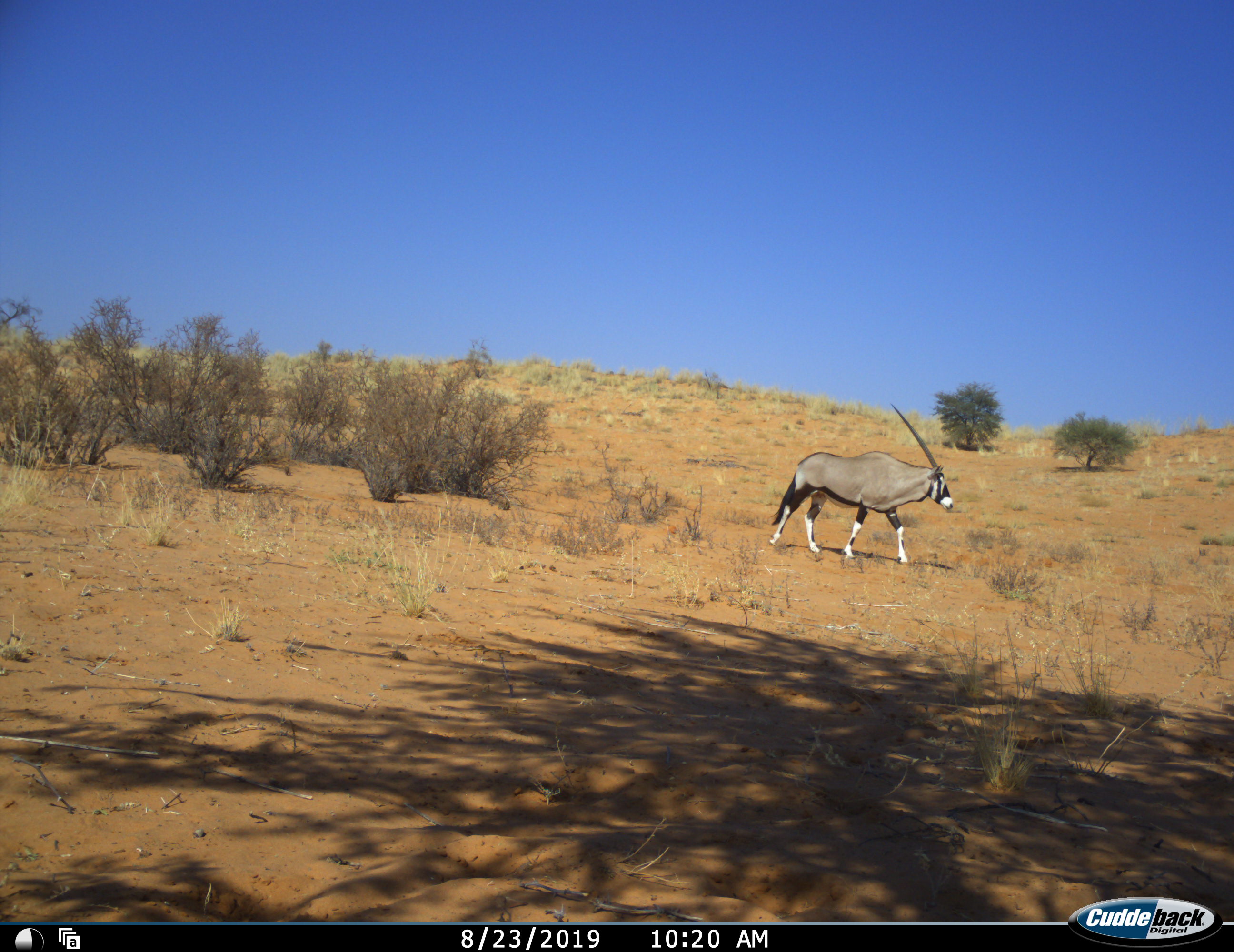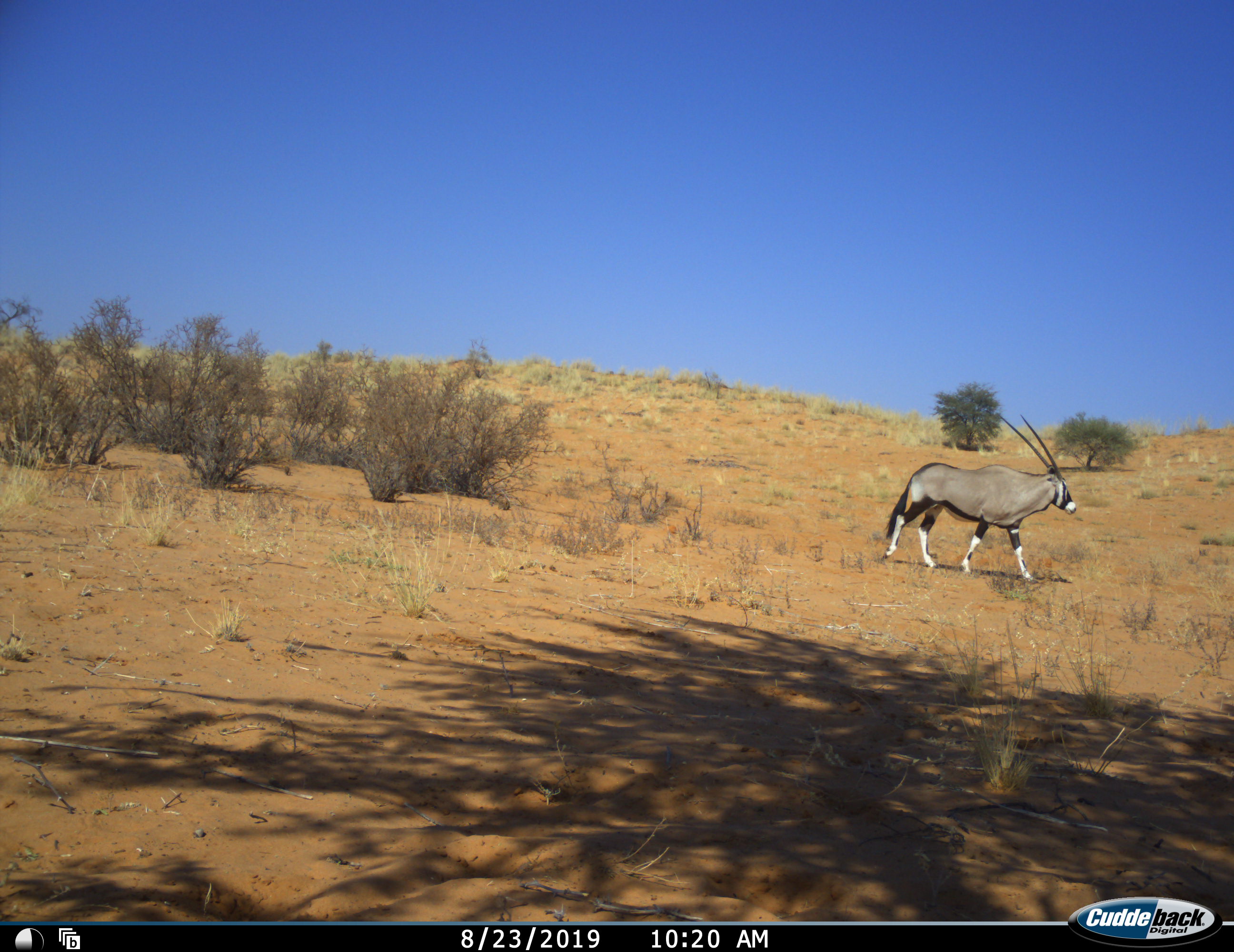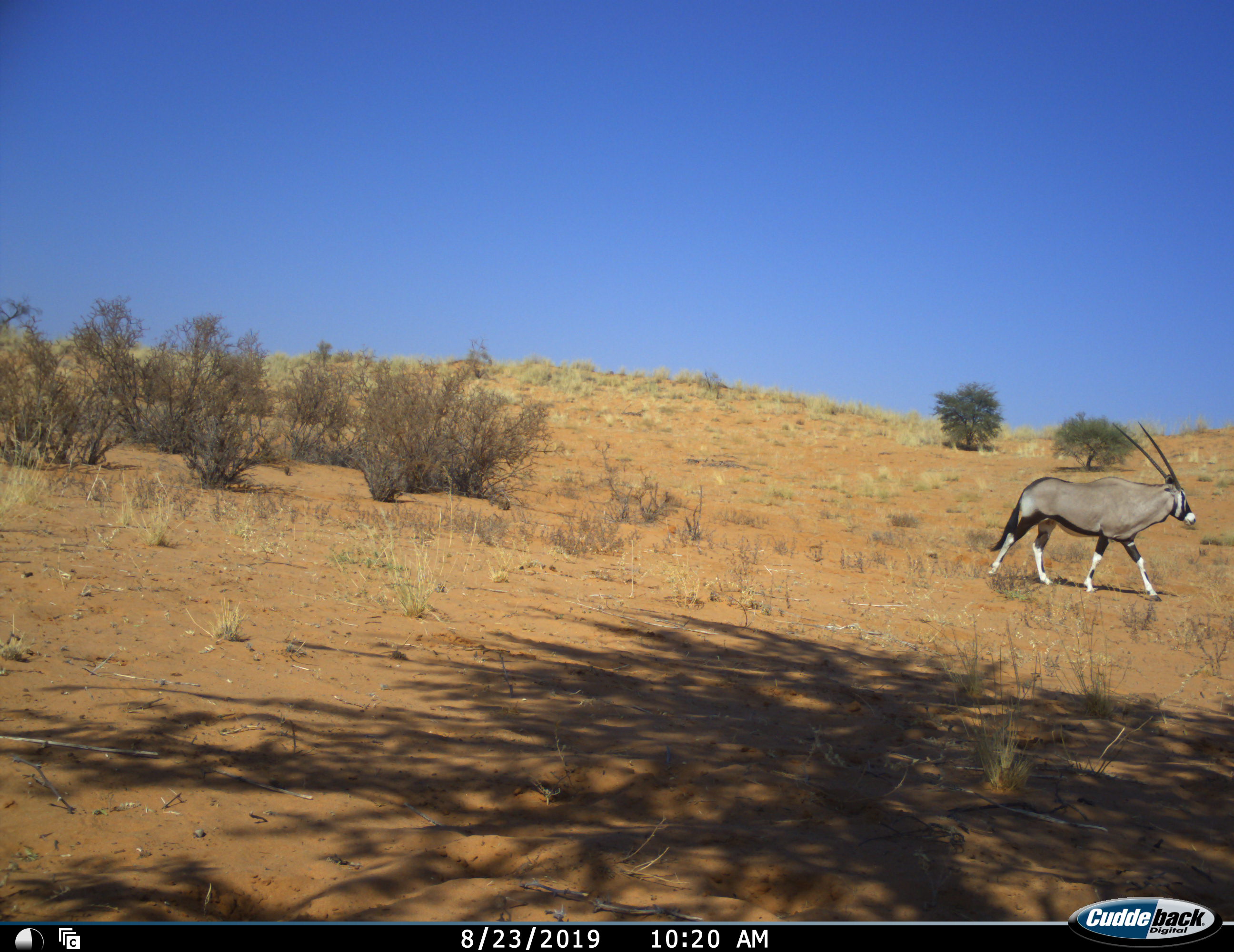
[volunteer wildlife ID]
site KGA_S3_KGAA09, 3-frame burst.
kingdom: Animalia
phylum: Chordata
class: Mammalia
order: Artiodactyla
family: Bovidae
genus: Oryx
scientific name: Oryx gazella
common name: gemsbok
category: oryx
Oryx (gemsbok) (Oryx gazella), count 1. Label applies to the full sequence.